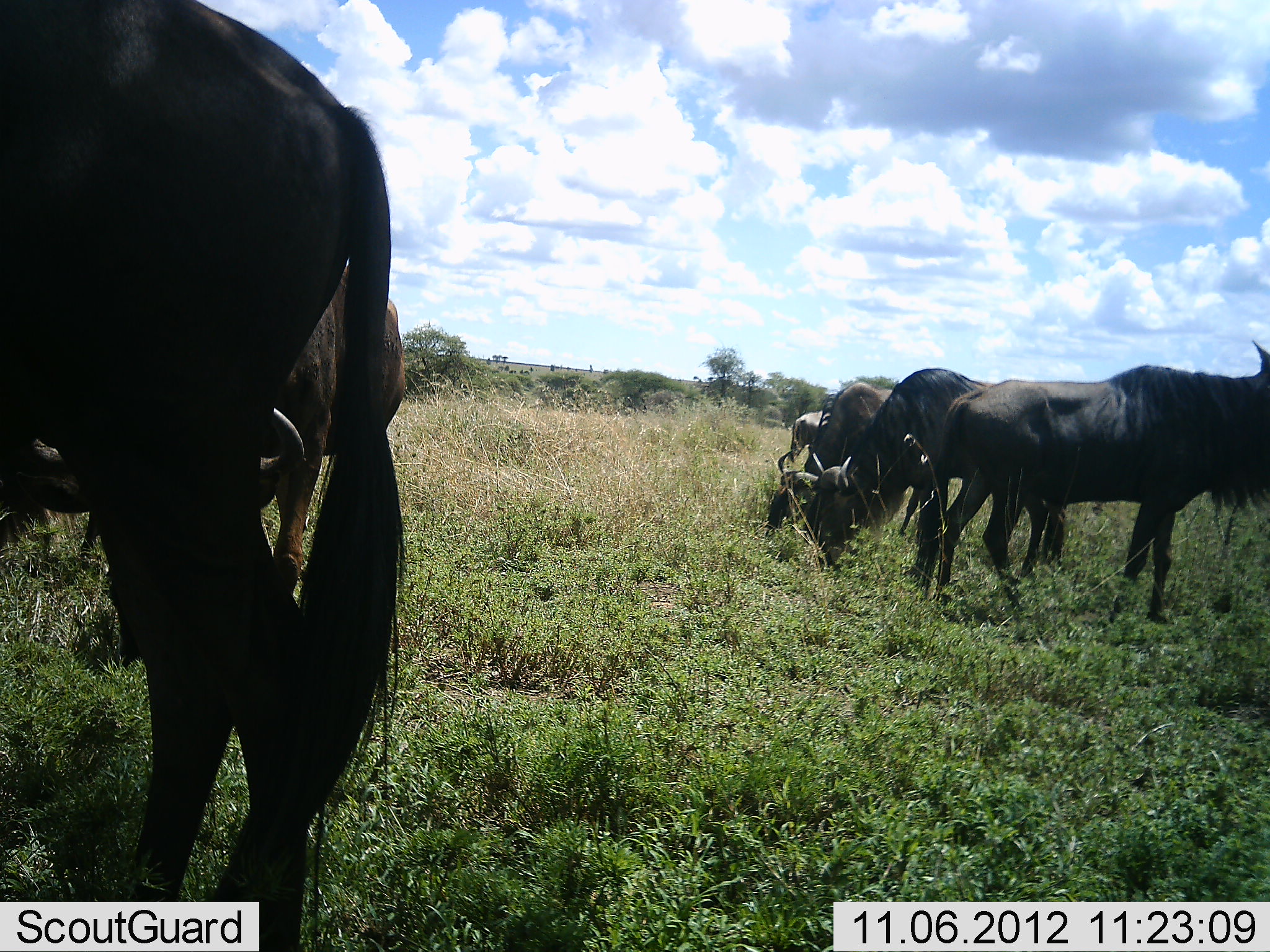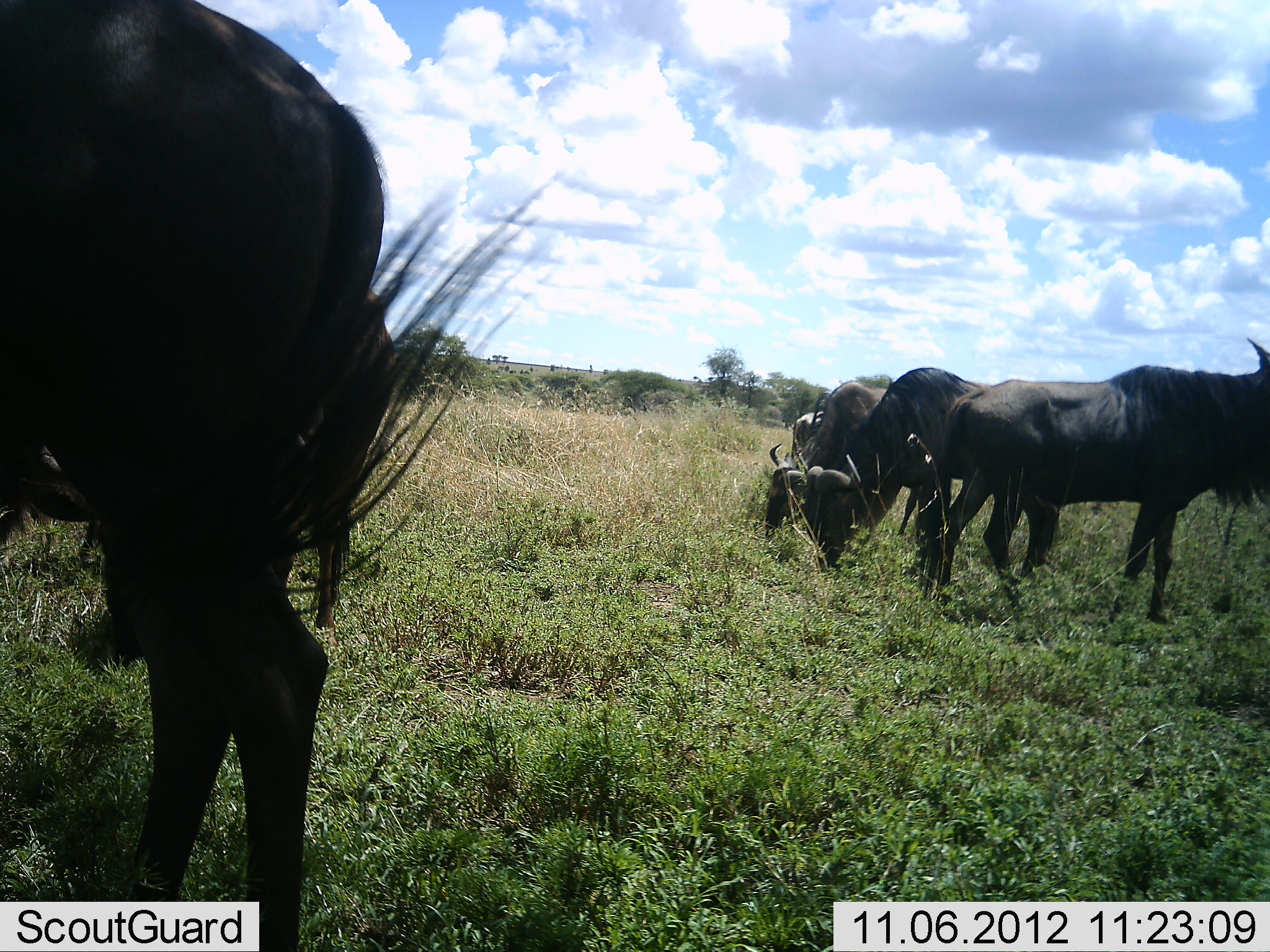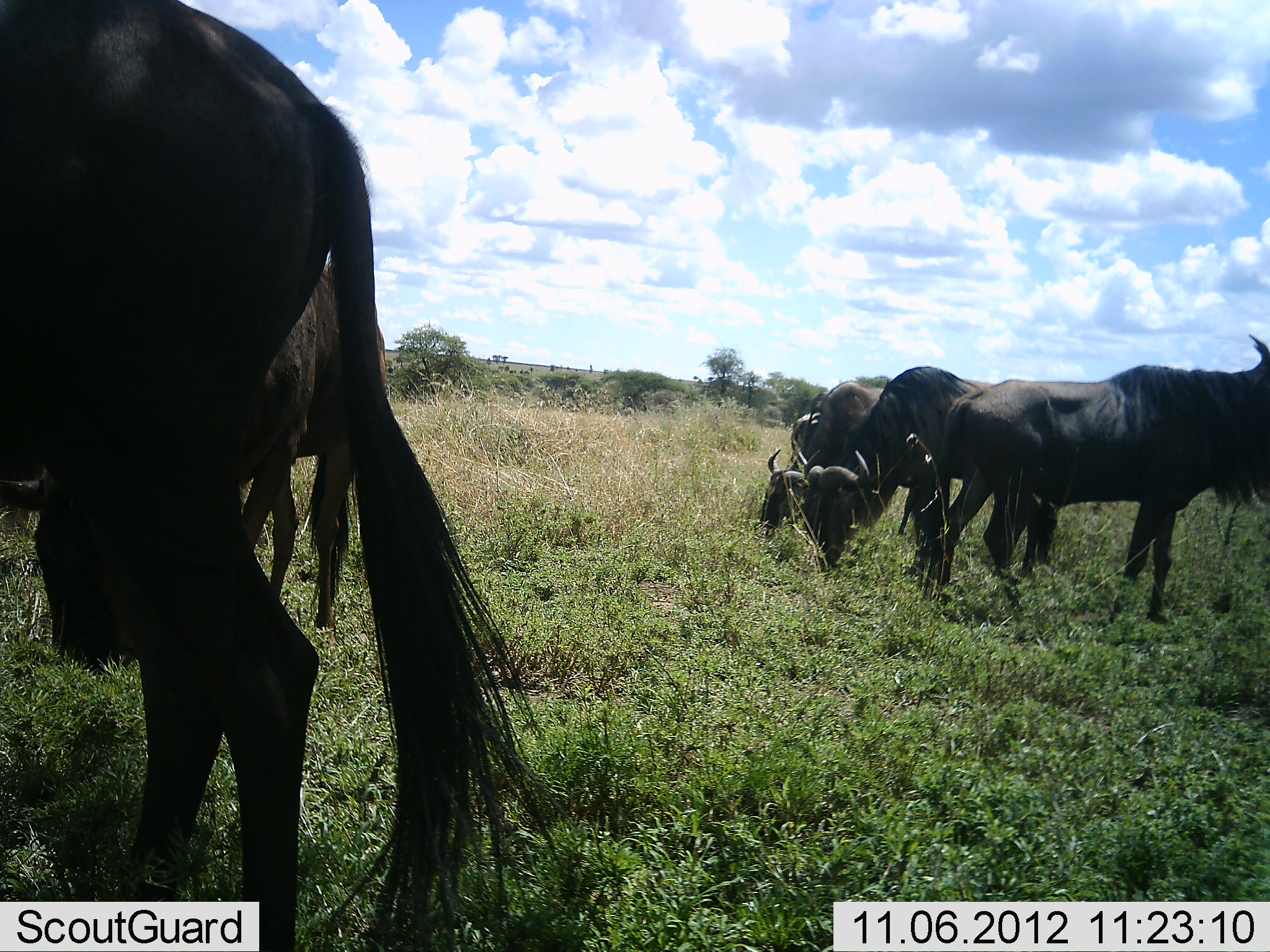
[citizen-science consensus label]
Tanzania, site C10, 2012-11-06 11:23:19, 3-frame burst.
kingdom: Animalia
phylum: Chordata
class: Mammalia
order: Artiodactyla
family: Bovidae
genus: Connochaetes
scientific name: Connochaetes taurinus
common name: blue wildebeest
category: wildebeest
Wildebeest (blue wildebeest) (Connochaetes taurinus), count 5. Behavior (volunteer vote fractions): standing 50%, resting 0%, moving 10%, interacting 0%. Young present (vote fraction): 0%. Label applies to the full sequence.